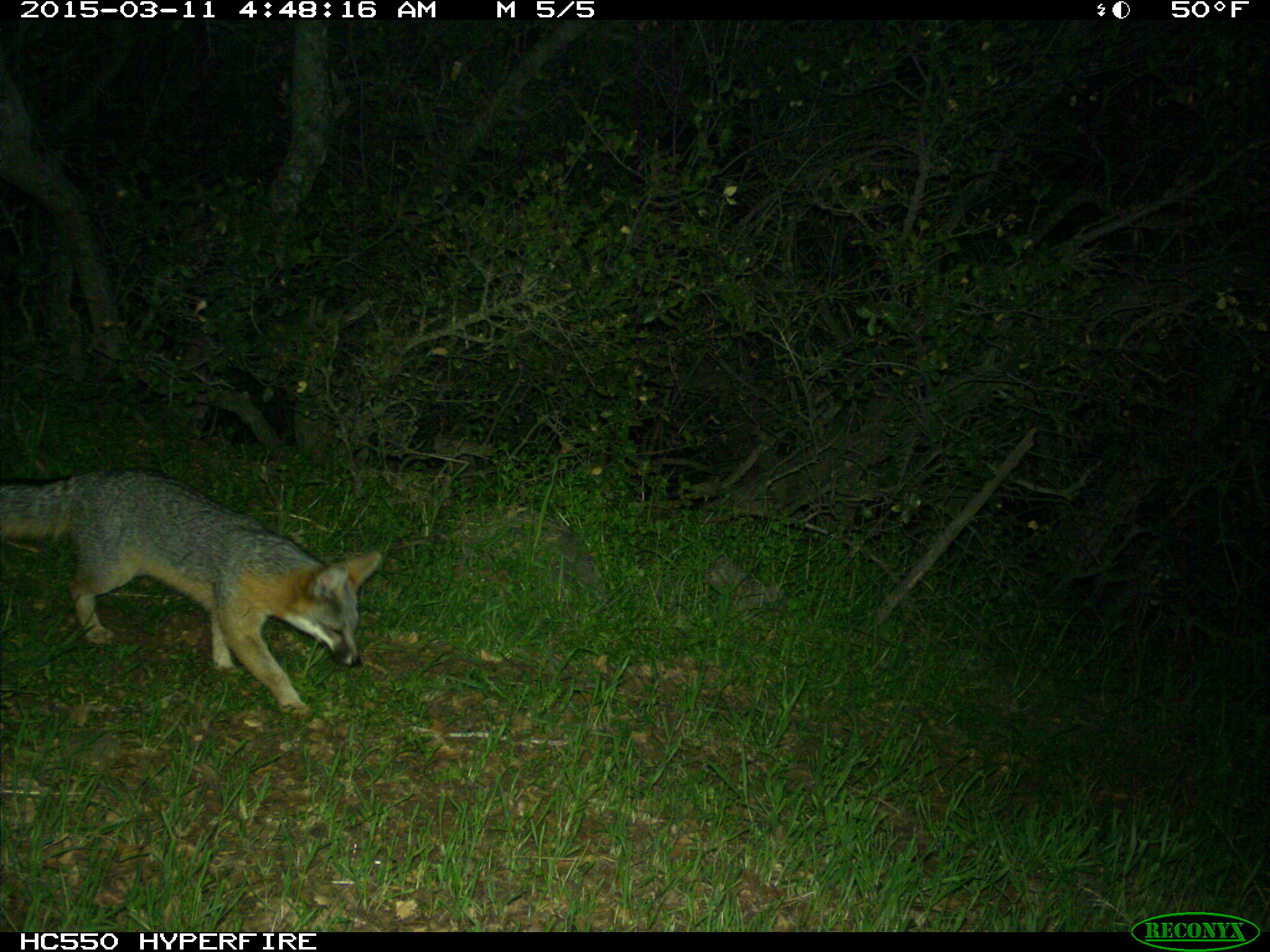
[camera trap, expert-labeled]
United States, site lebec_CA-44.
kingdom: Animalia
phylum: Chordata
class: Mammalia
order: Carnivora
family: Canidae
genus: Urocyon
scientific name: Urocyon cinereoargenteus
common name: gray fox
Urocyon cinereoargenteus (gray fox).